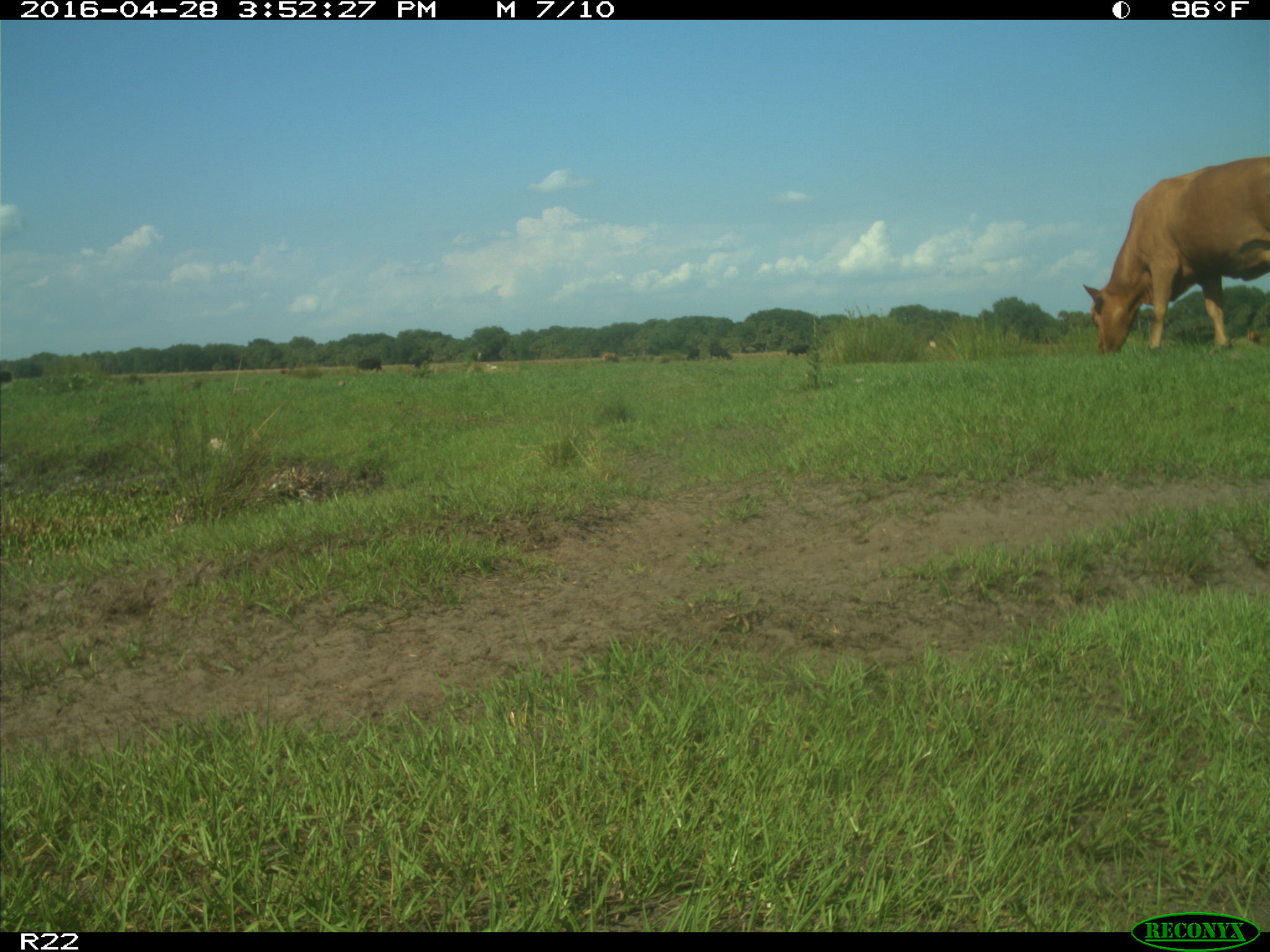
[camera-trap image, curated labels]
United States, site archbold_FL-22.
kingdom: Animalia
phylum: Chordata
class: Mammalia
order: Artiodactyla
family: Bovidae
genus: Bos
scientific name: Bos taurus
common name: domestic cow